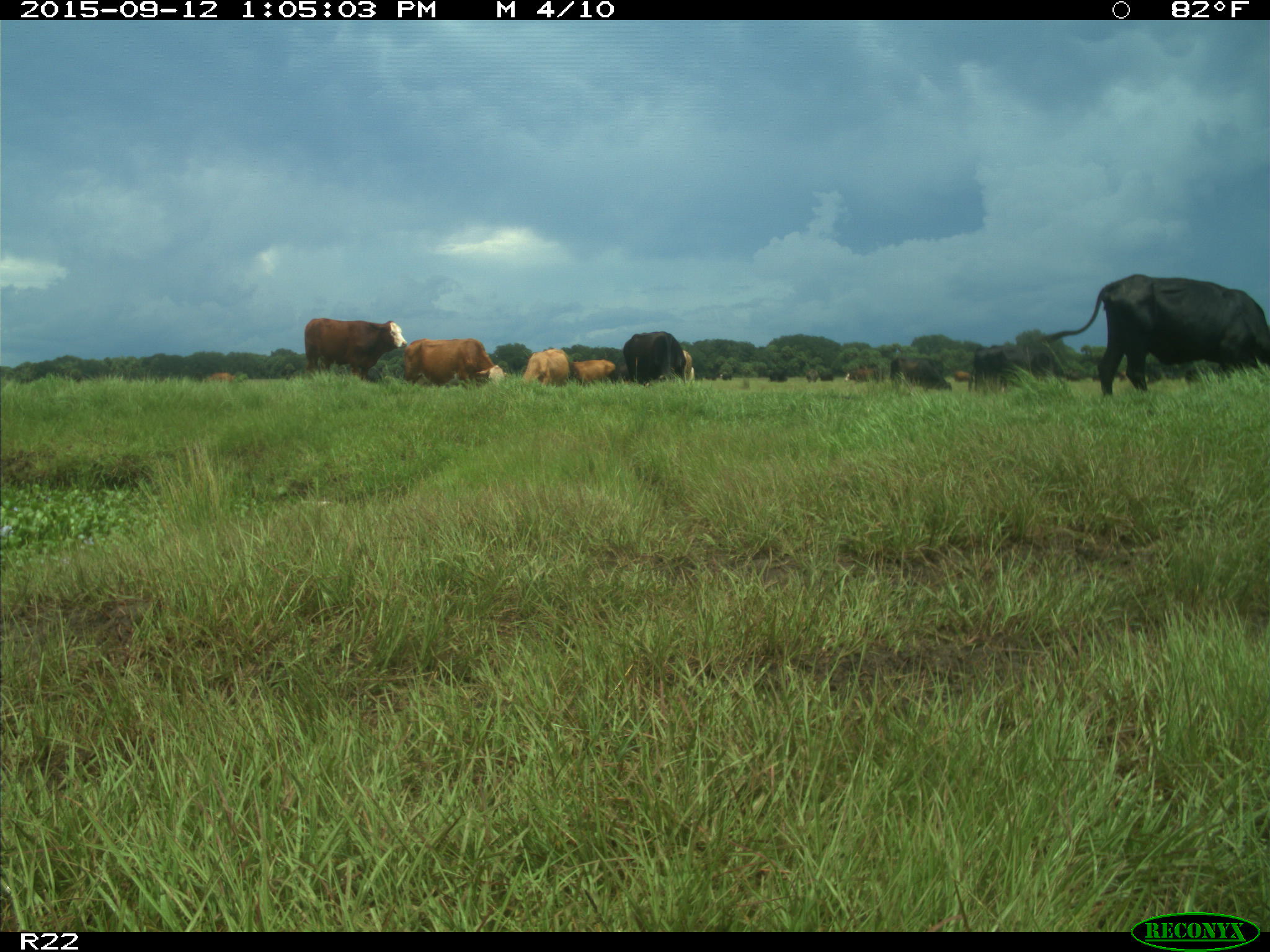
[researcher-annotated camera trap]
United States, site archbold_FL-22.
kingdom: Animalia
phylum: Chordata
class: Mammalia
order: Artiodactyla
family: Bovidae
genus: Bos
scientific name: Bos taurus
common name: domestic cow